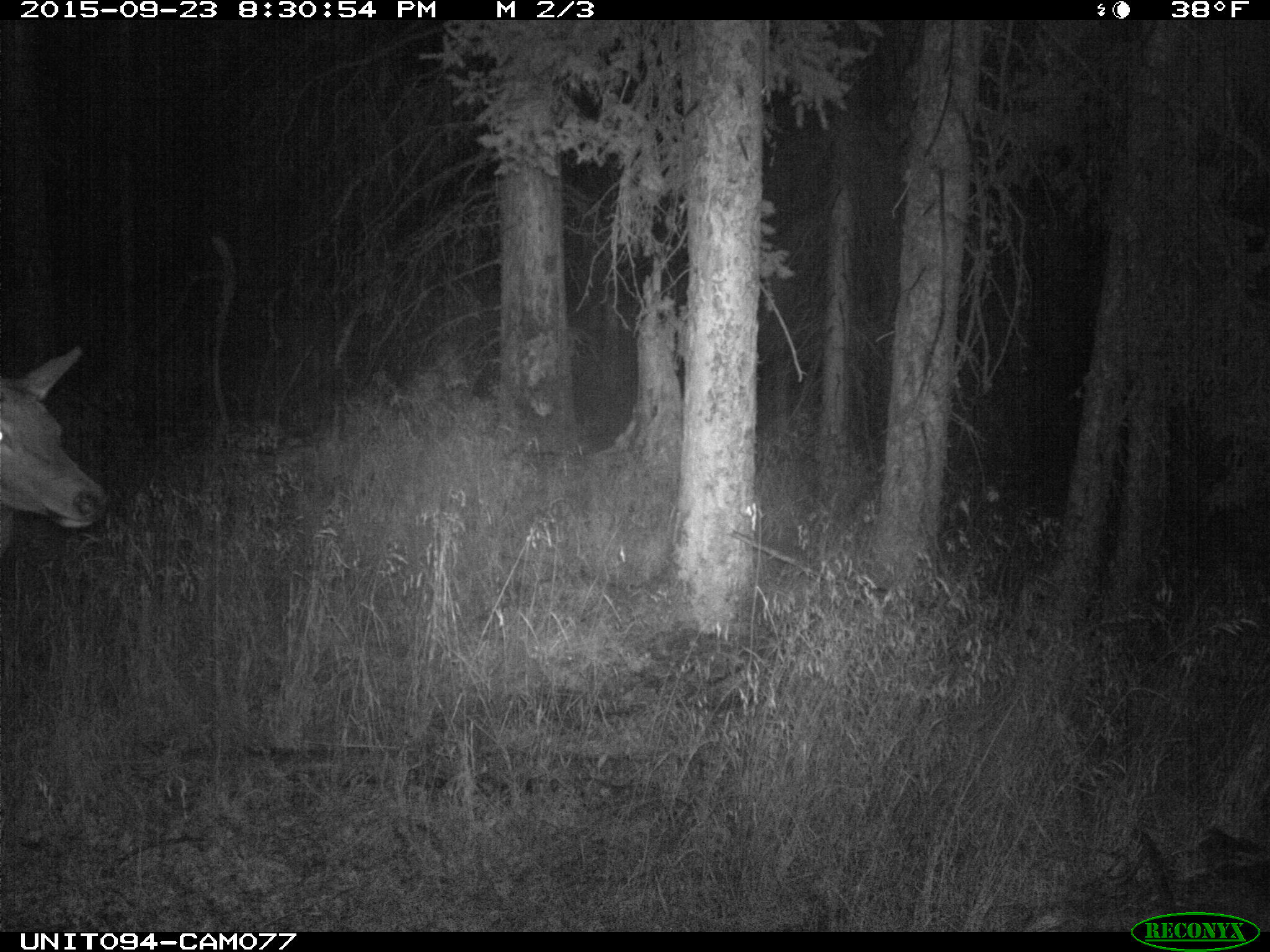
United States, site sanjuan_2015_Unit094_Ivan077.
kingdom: Animalia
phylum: Chordata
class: Mammalia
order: Artiodactyla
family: Cervidae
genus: Cervus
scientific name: Cervus elaphus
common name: red deer